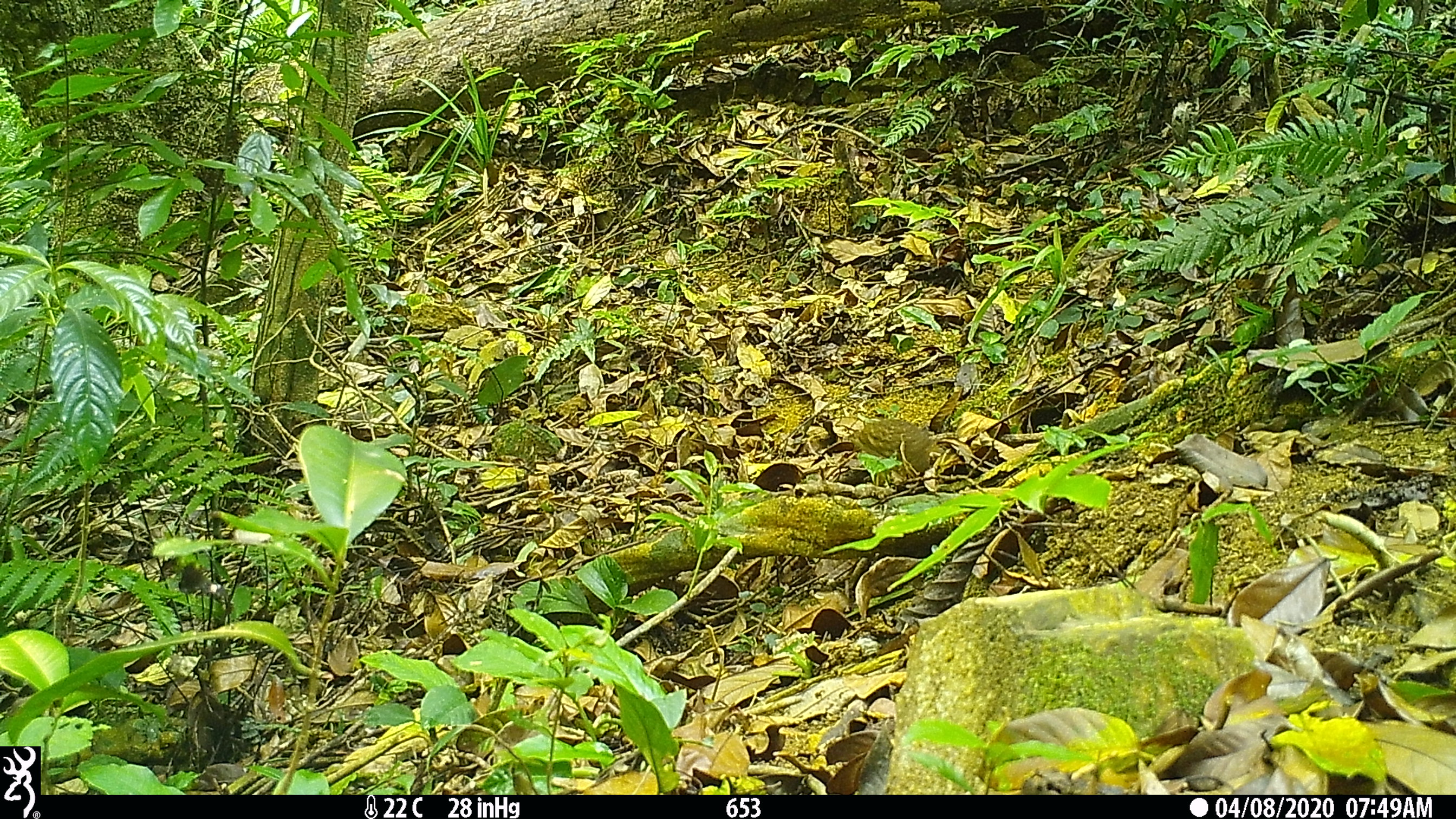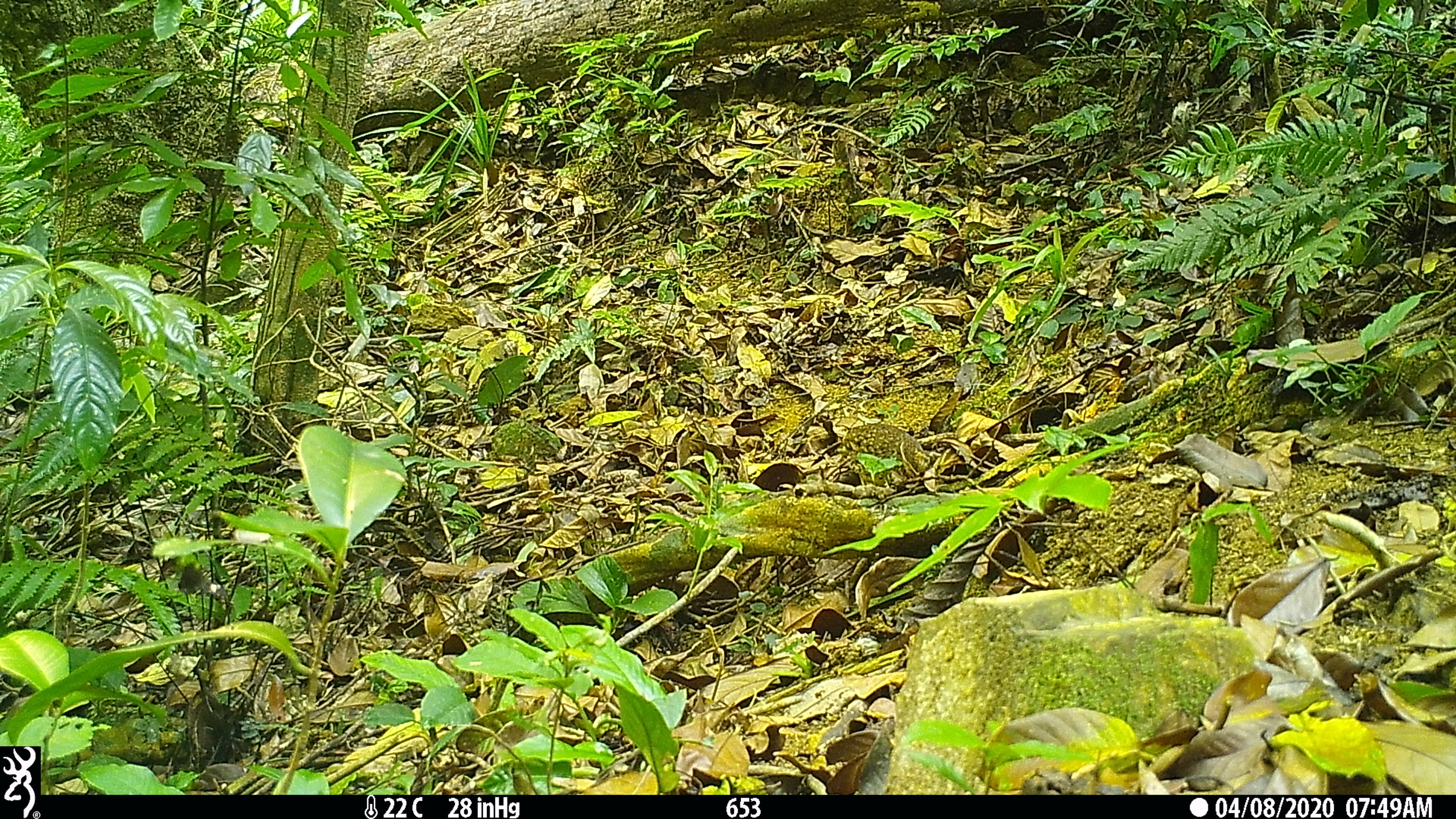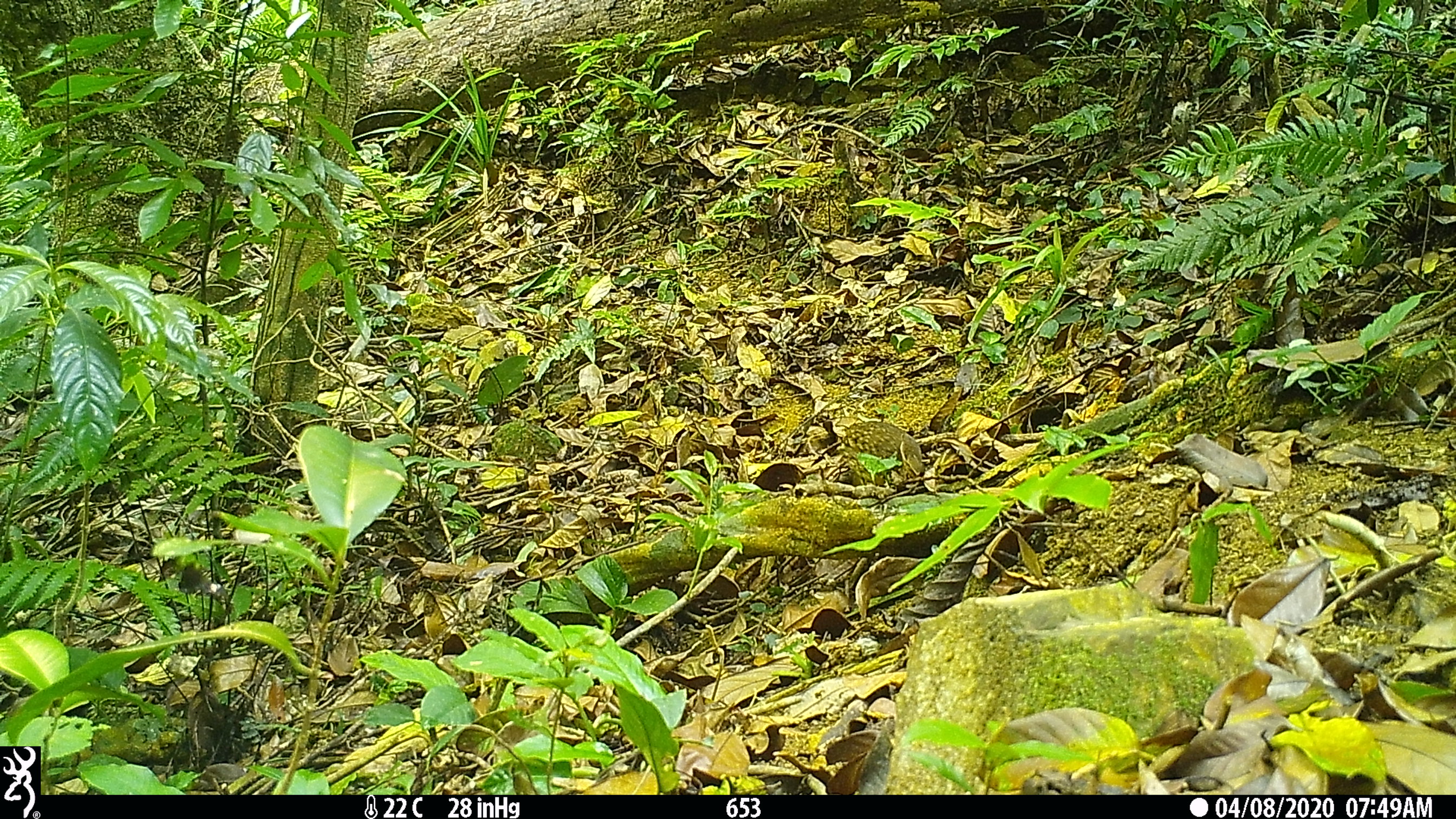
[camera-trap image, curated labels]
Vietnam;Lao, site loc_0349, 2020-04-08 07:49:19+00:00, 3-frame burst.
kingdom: Animalia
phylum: Chordata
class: Aves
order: Galliformes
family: Phasianidae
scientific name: Phasianidae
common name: partridge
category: unidentified partridge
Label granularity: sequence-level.